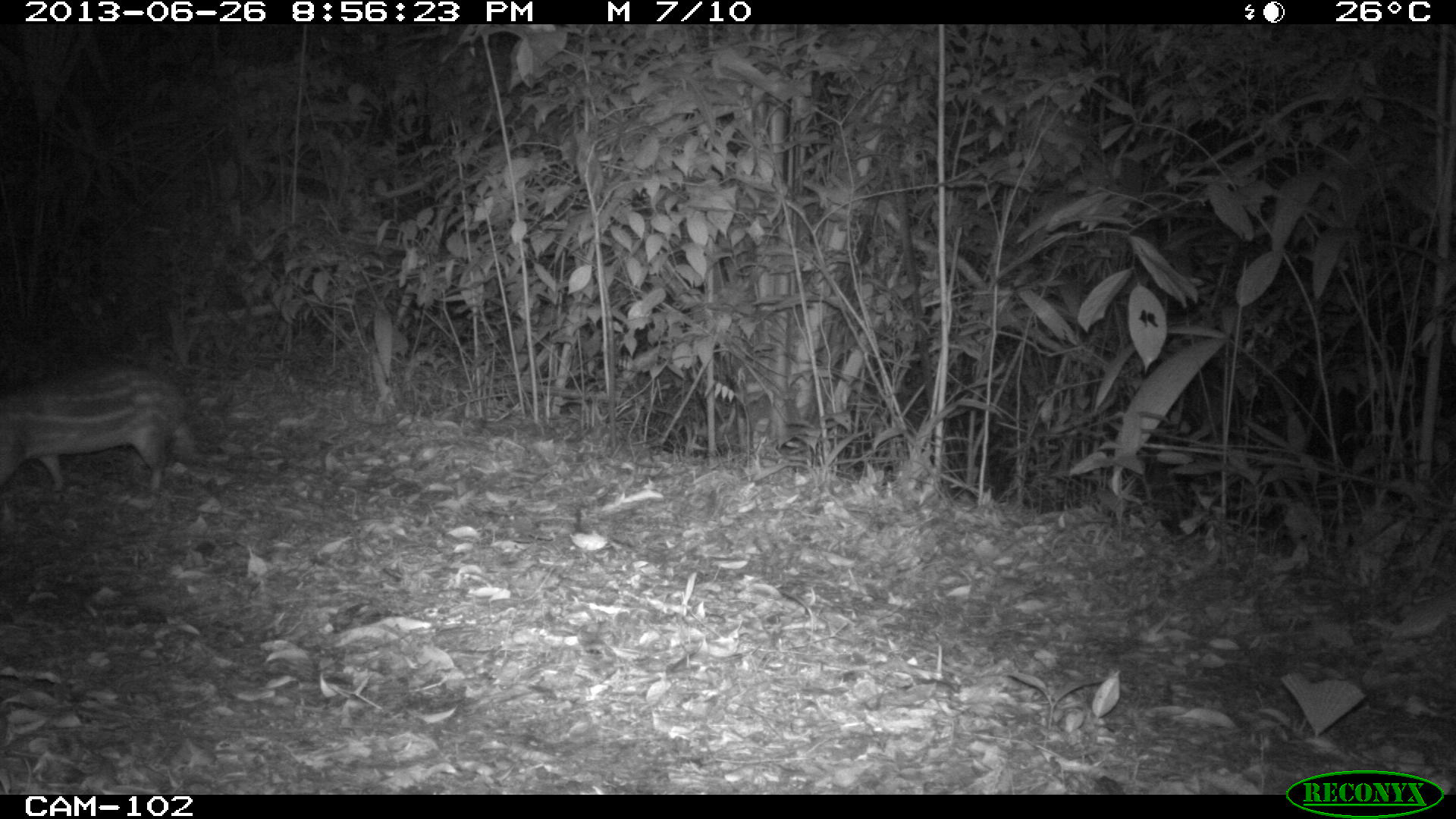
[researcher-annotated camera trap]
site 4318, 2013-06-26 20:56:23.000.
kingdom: Animalia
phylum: Chordata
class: Mammalia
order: Rodentia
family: Cuniculidae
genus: Cuniculus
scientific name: Cuniculus paca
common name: lowland paca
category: agouti paca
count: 1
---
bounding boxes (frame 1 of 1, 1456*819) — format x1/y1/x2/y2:
agouti paca: 0/357/209/493